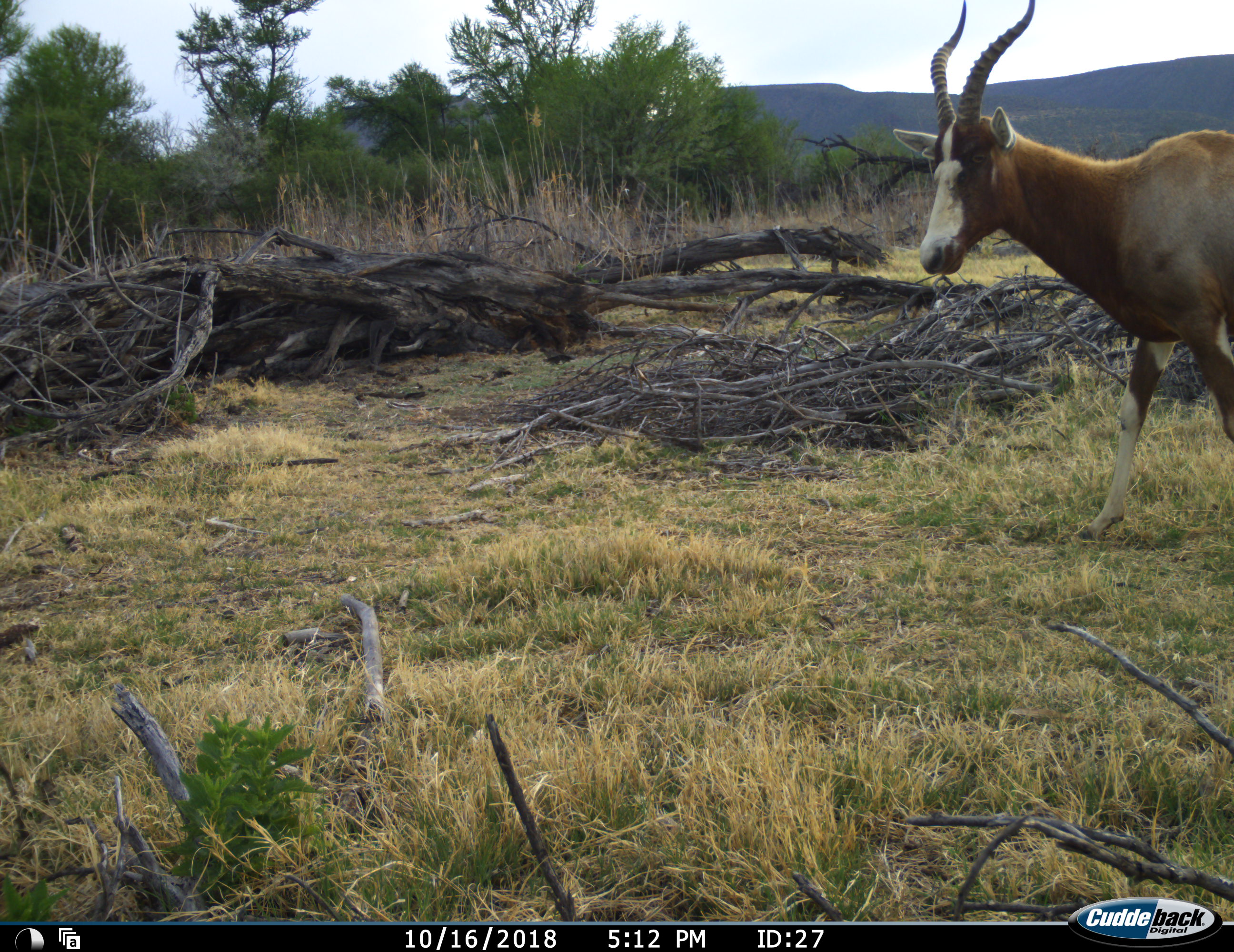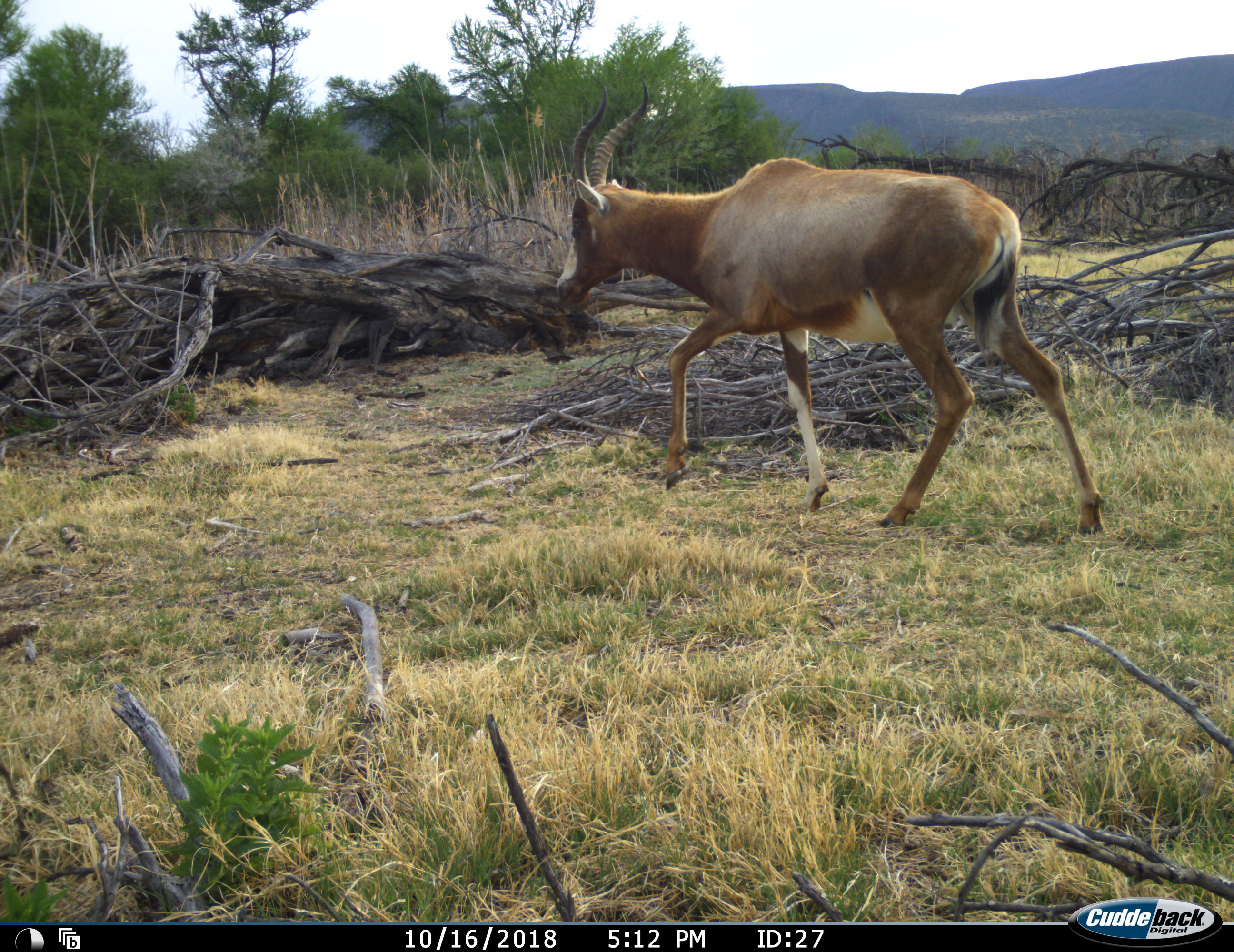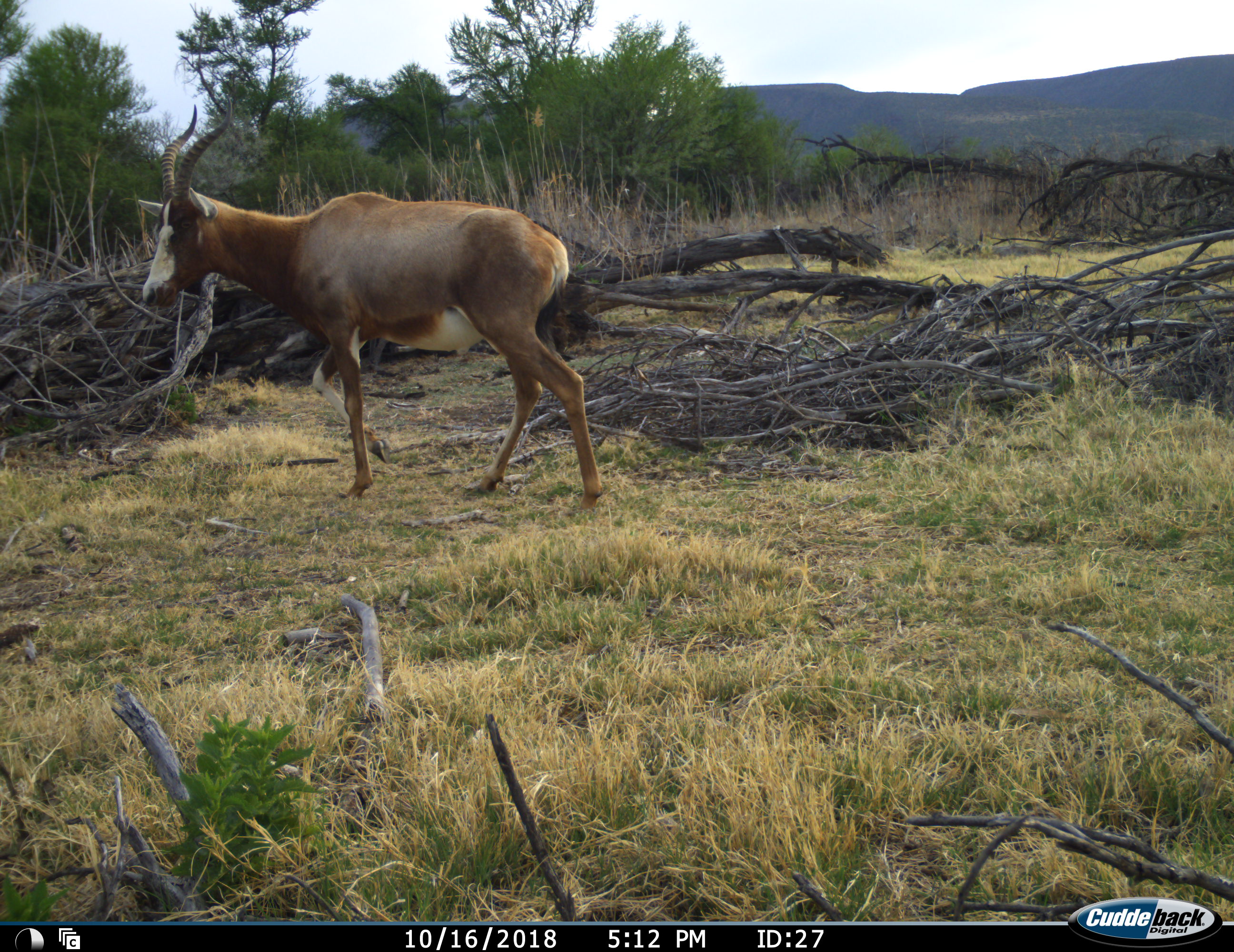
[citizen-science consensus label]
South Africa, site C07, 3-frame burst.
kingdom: Animalia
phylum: Chordata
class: Mammalia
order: Artiodactyla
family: Bovidae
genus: Damaliscus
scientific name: Damaliscus pygargus phillipsi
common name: blesbok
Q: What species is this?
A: Blesbok (Damaliscus pygargus phillipsi).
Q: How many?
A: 1.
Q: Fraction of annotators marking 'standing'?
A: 0%.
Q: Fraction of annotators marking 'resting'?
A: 0%.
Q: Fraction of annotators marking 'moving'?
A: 100%.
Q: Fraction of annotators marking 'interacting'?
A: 0%.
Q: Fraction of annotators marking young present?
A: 0%.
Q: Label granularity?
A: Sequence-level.